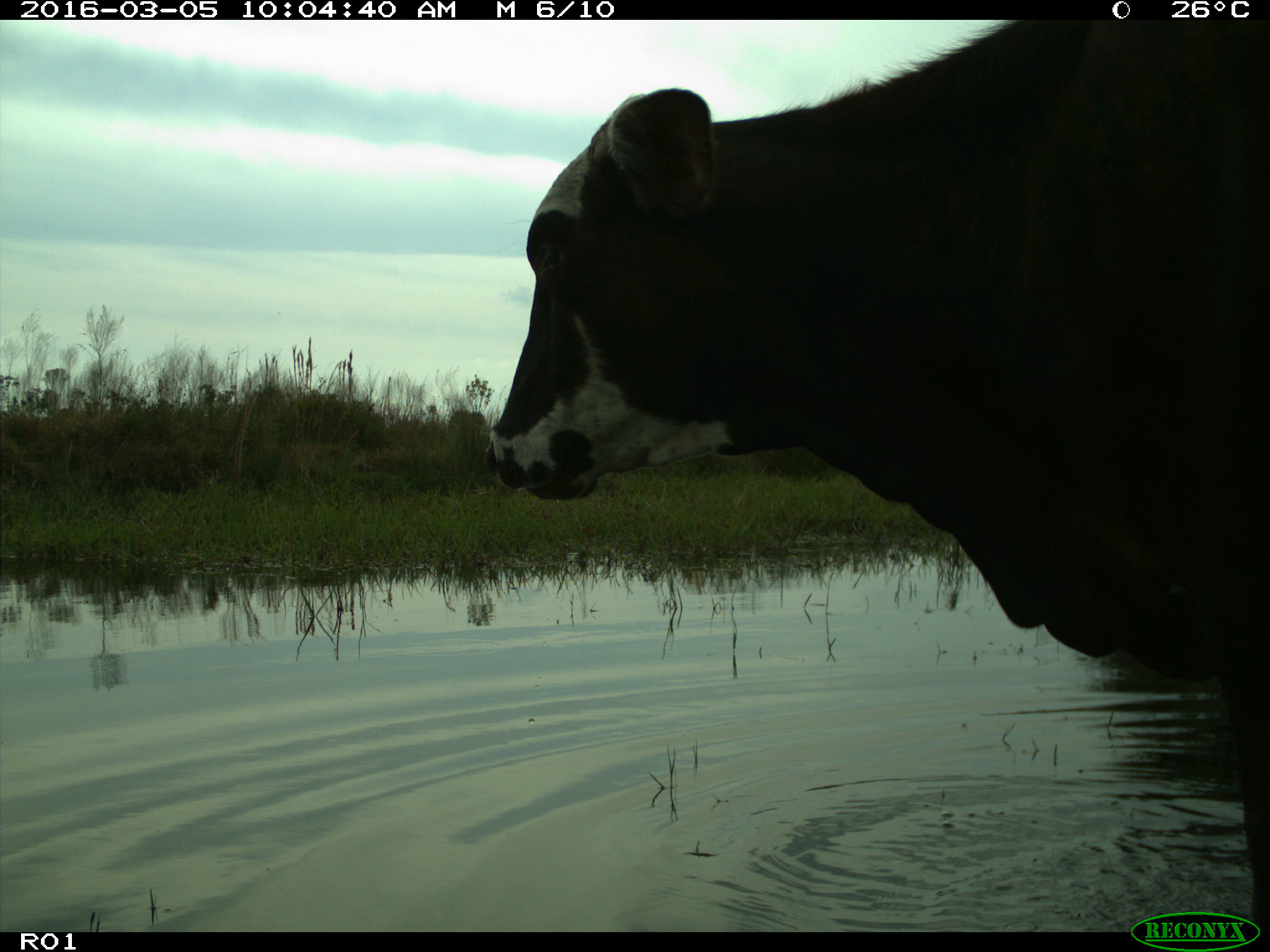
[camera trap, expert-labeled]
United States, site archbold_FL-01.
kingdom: Animalia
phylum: Chordata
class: Mammalia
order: Artiodactyla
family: Bovidae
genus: Bos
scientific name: Bos taurus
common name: domestic cow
Bos taurus (domestic cow).